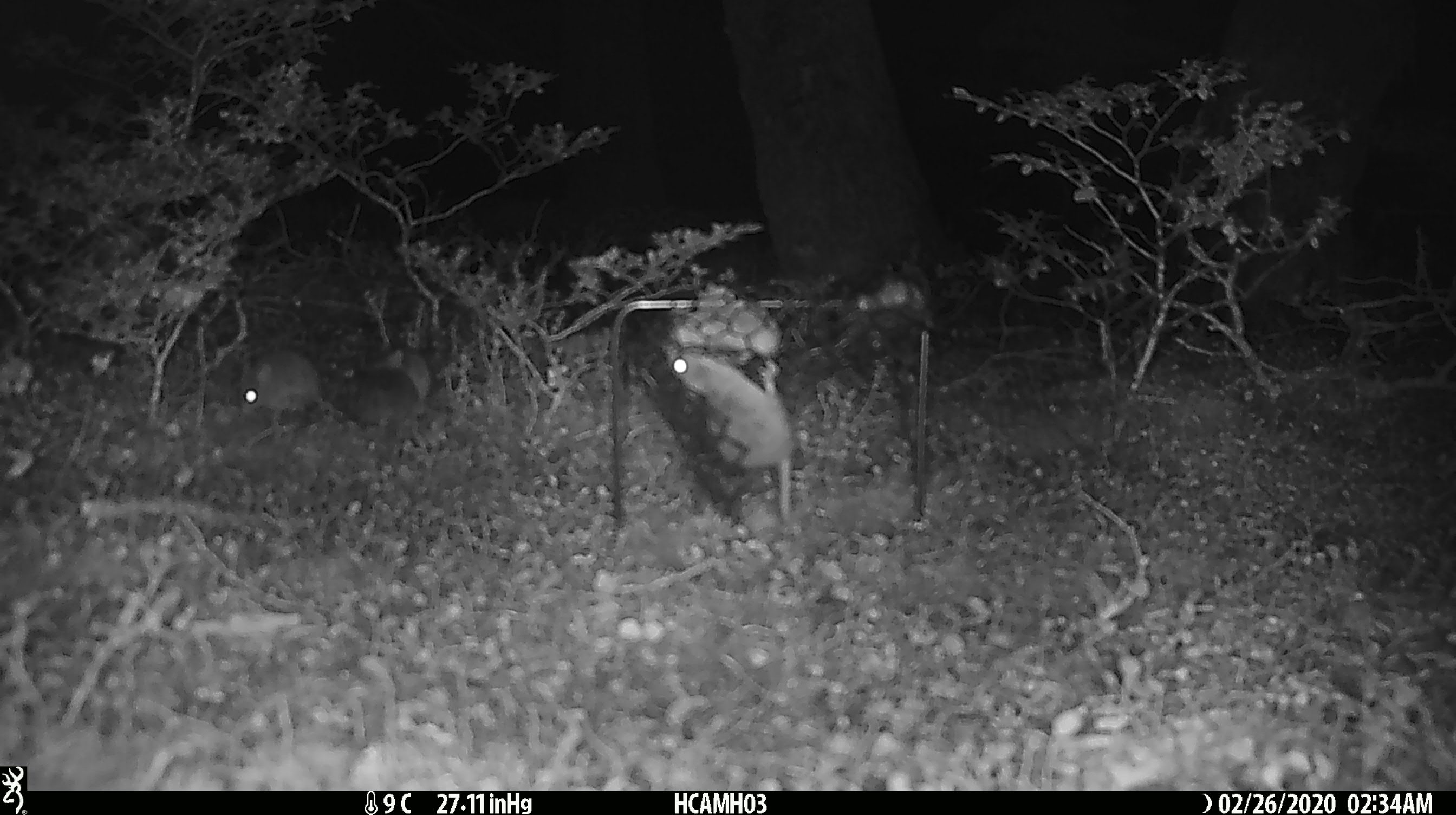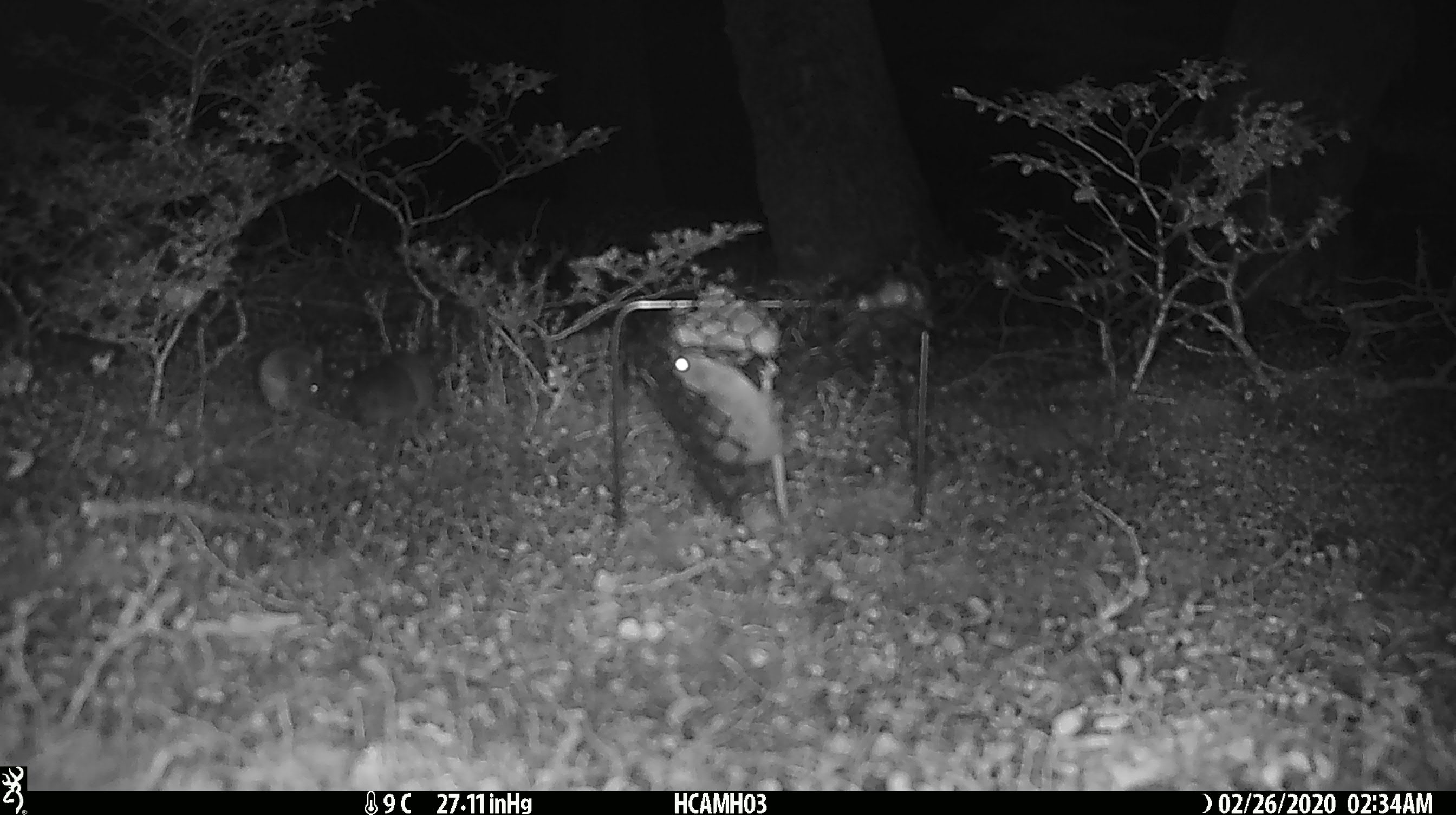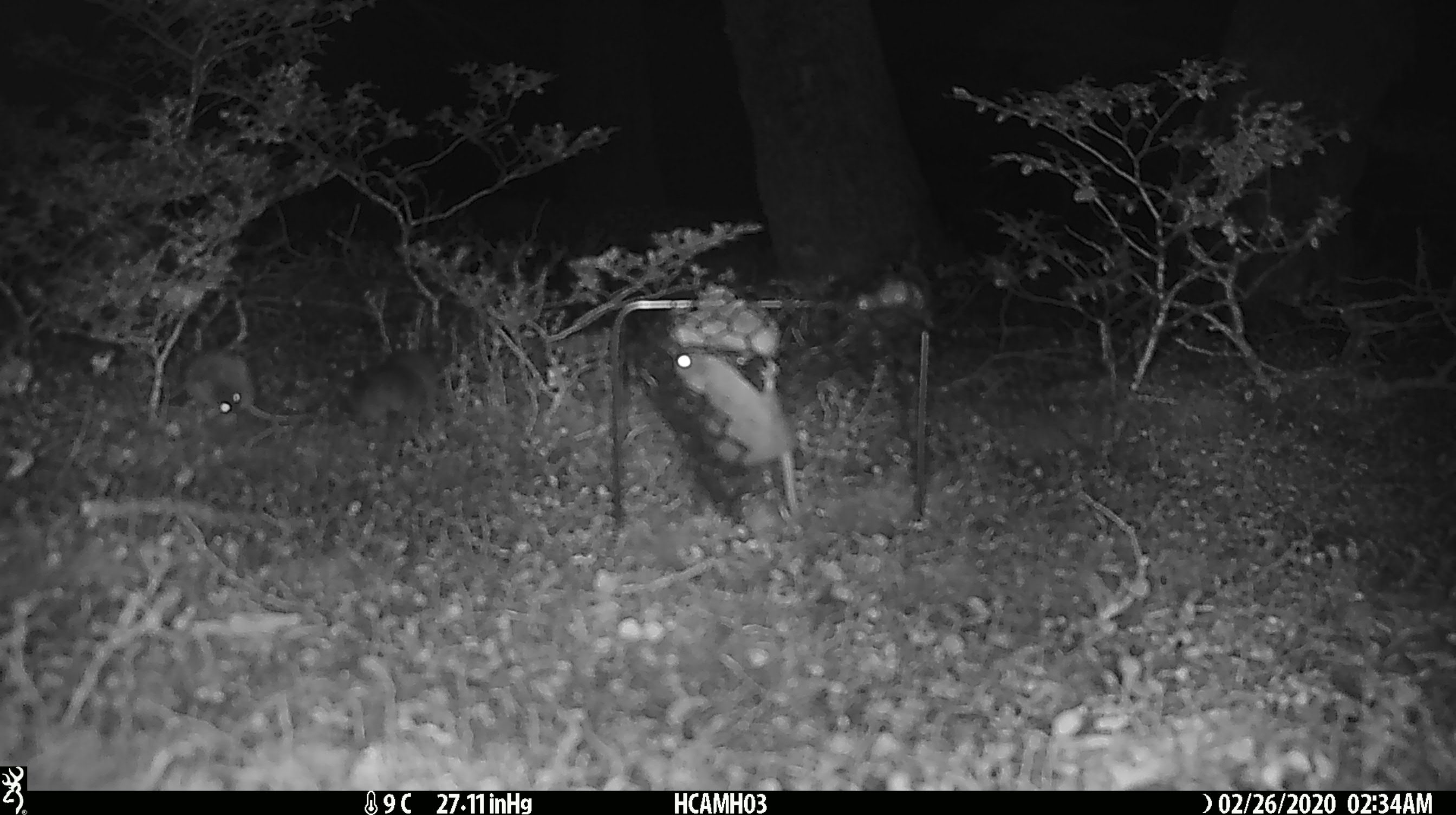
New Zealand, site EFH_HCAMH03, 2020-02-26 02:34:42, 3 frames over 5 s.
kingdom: Animalia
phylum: Chordata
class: Mammalia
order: Rodentia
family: Muridae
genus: Mus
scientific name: Mus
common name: mouse